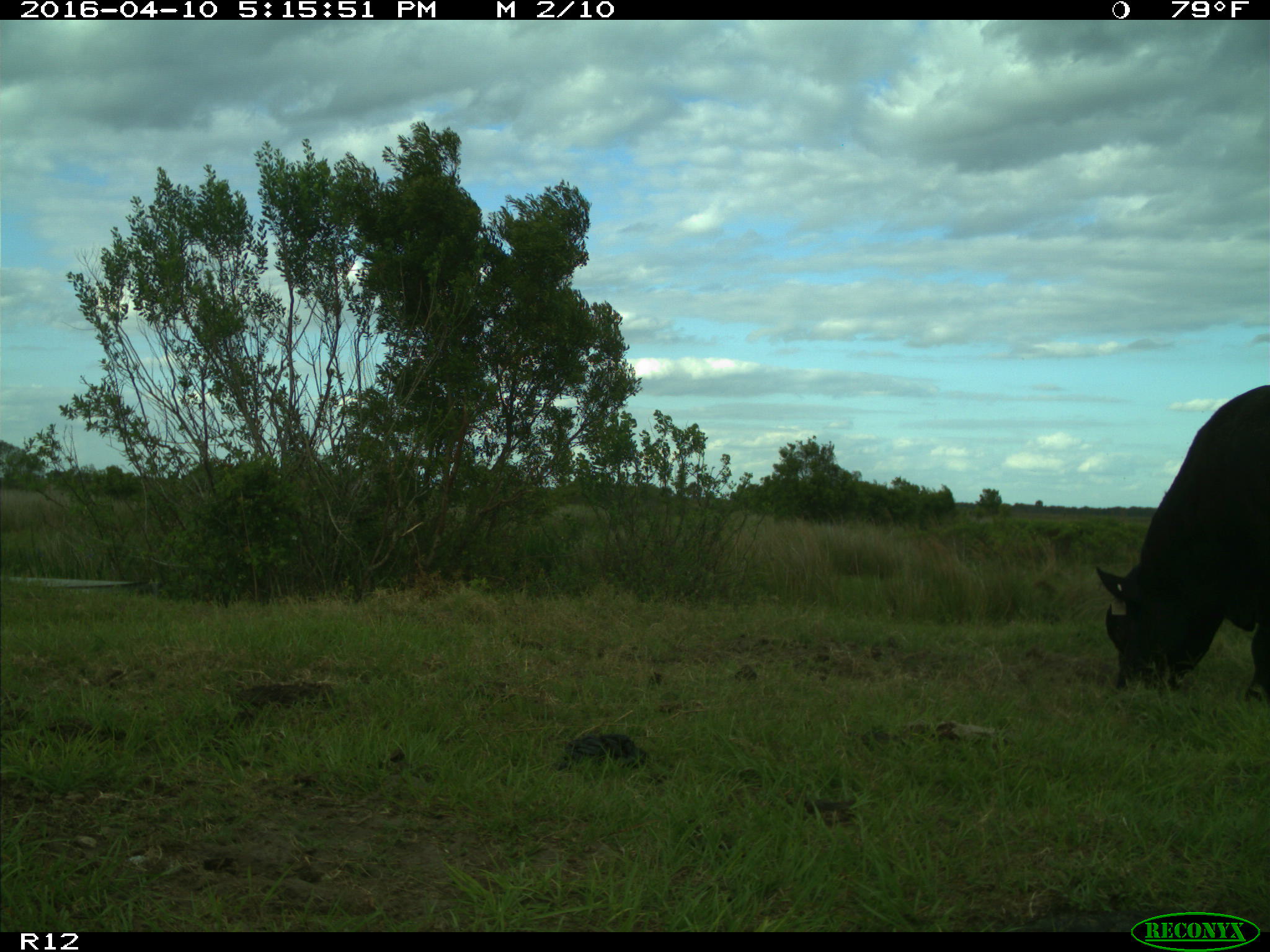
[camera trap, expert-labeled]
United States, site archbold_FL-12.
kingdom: Animalia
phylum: Chordata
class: Mammalia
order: Artiodactyla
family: Bovidae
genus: Bos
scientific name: Bos taurus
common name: domestic cow